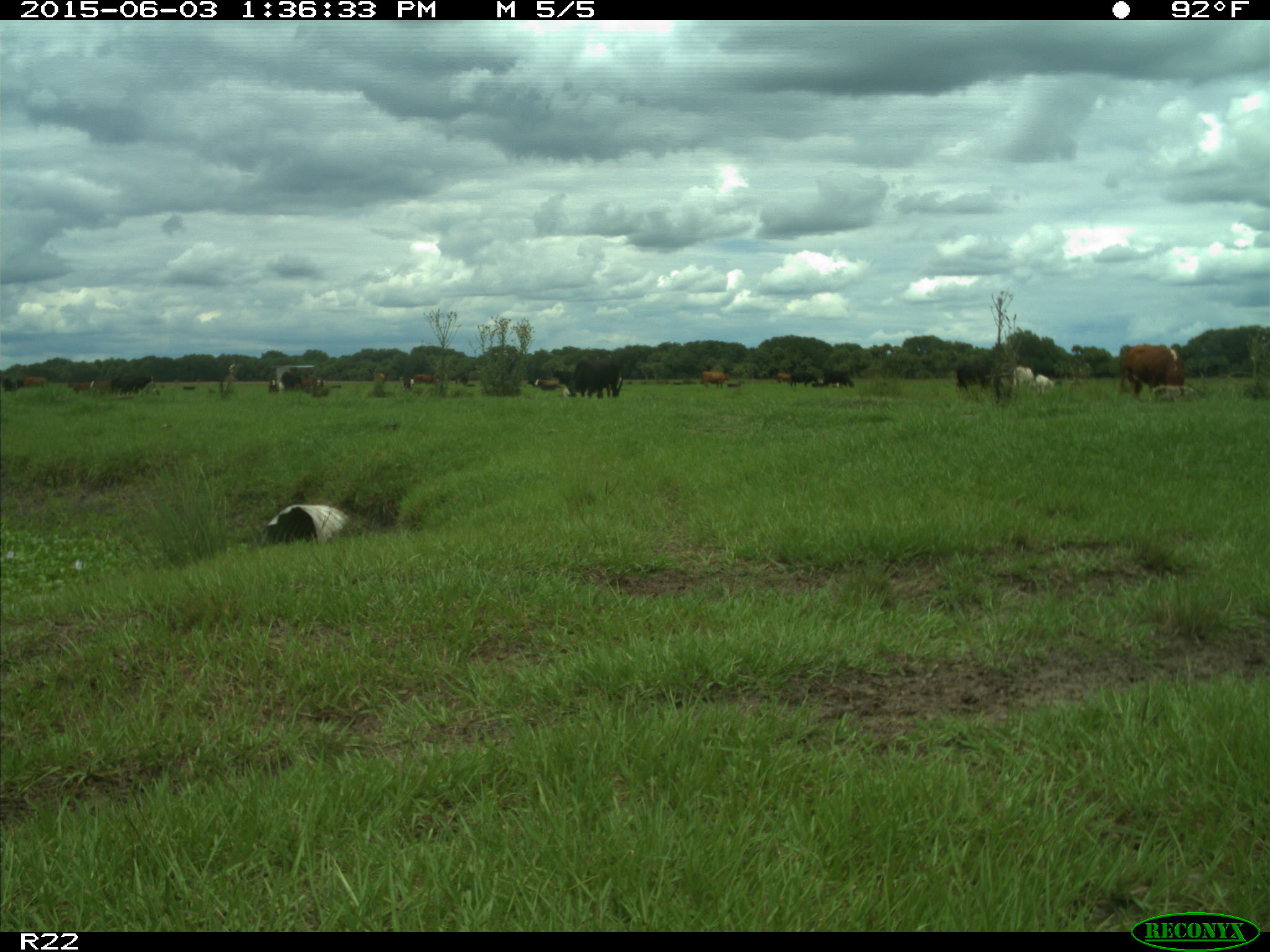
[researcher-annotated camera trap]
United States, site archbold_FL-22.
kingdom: Animalia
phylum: Chordata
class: Mammalia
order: Artiodactyla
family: Bovidae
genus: Bos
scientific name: Bos taurus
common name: domestic cow